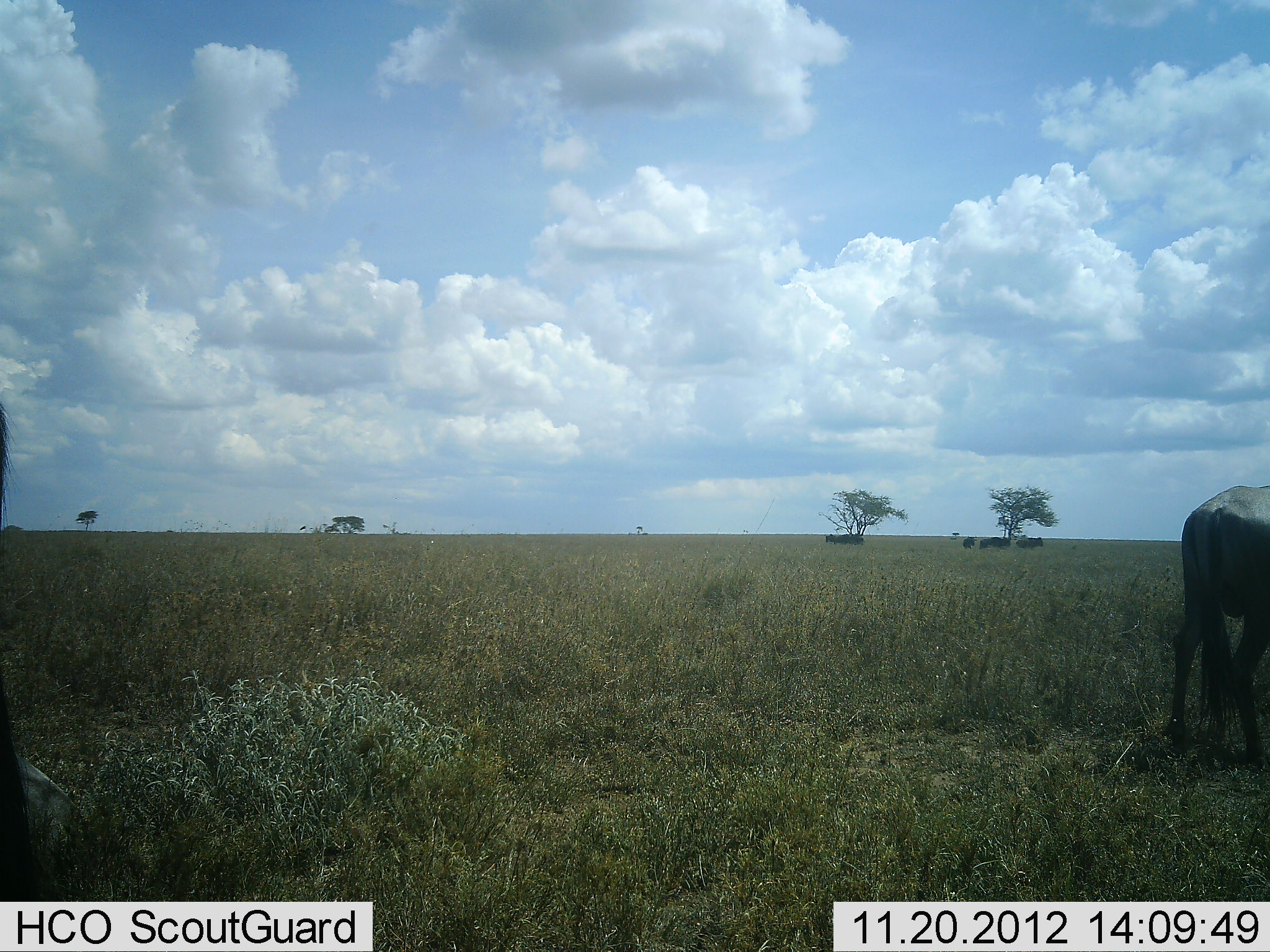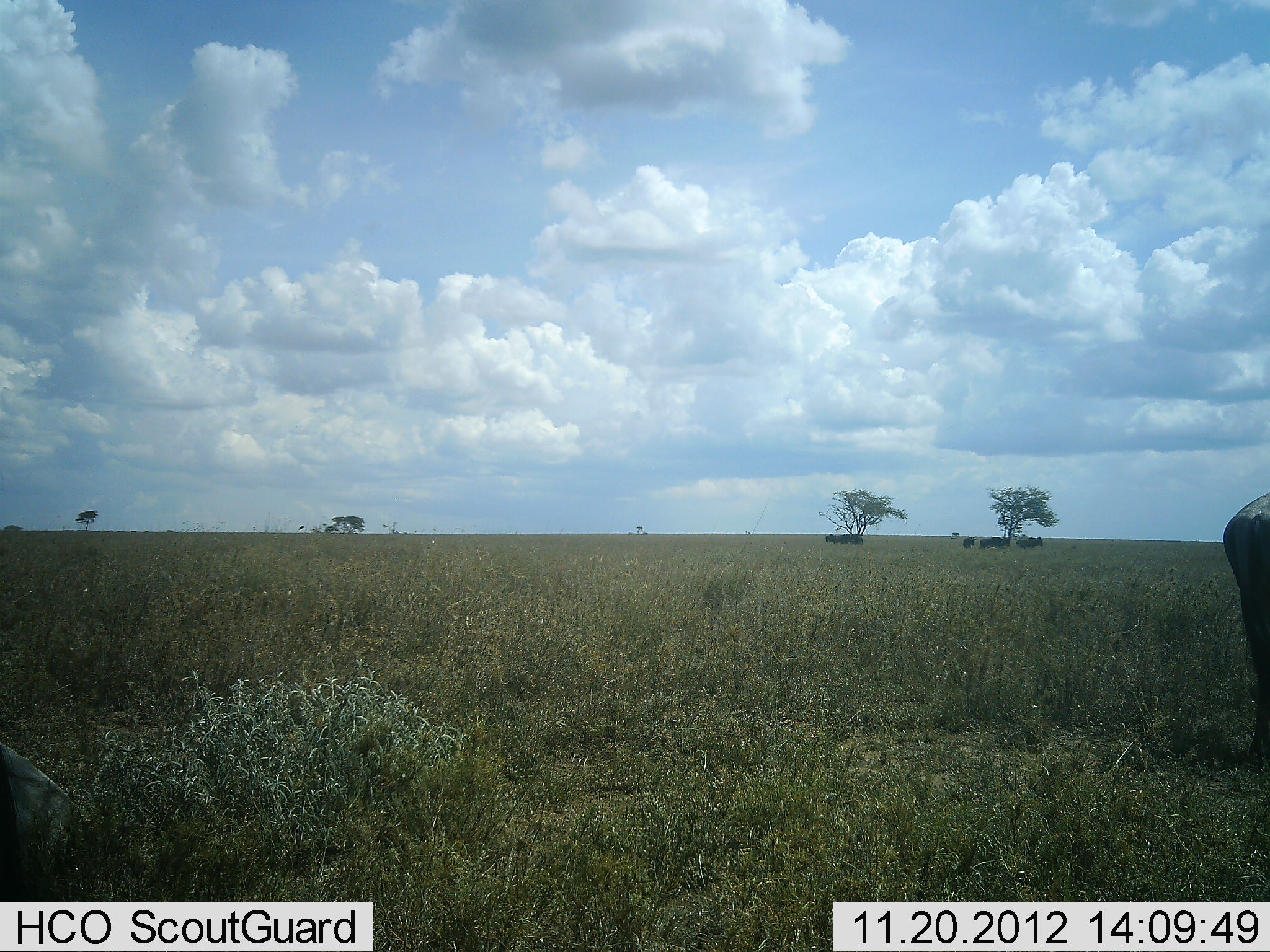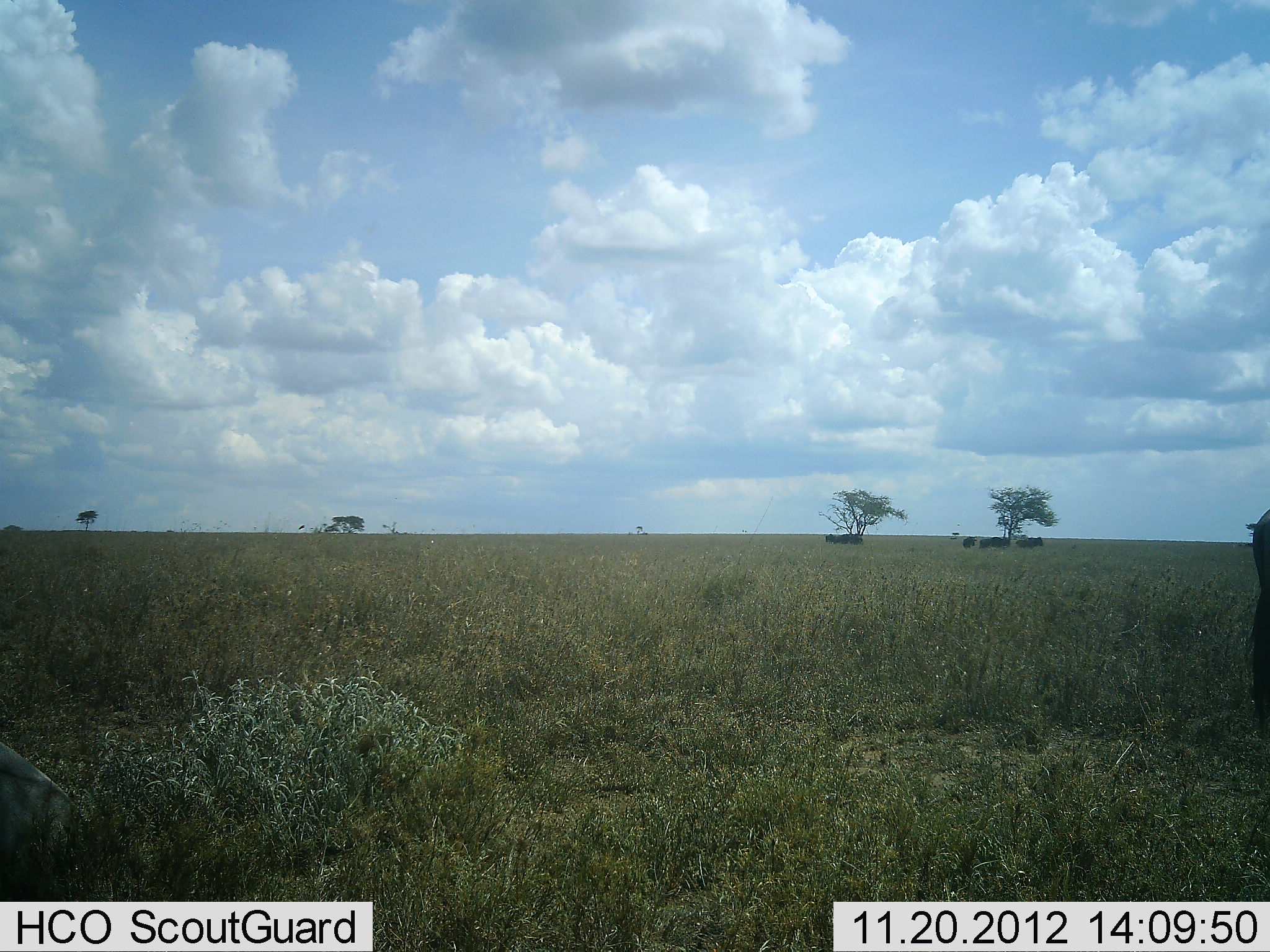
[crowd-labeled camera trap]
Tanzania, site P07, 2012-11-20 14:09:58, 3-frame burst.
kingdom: Animalia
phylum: Chordata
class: Mammalia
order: Artiodactyla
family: Bovidae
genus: Connochaetes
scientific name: Connochaetes taurinus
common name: blue wildebeest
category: wildebeest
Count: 6.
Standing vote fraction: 30%.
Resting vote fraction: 30%.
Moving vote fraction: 80%.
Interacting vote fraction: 0%.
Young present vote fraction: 0%.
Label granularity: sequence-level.